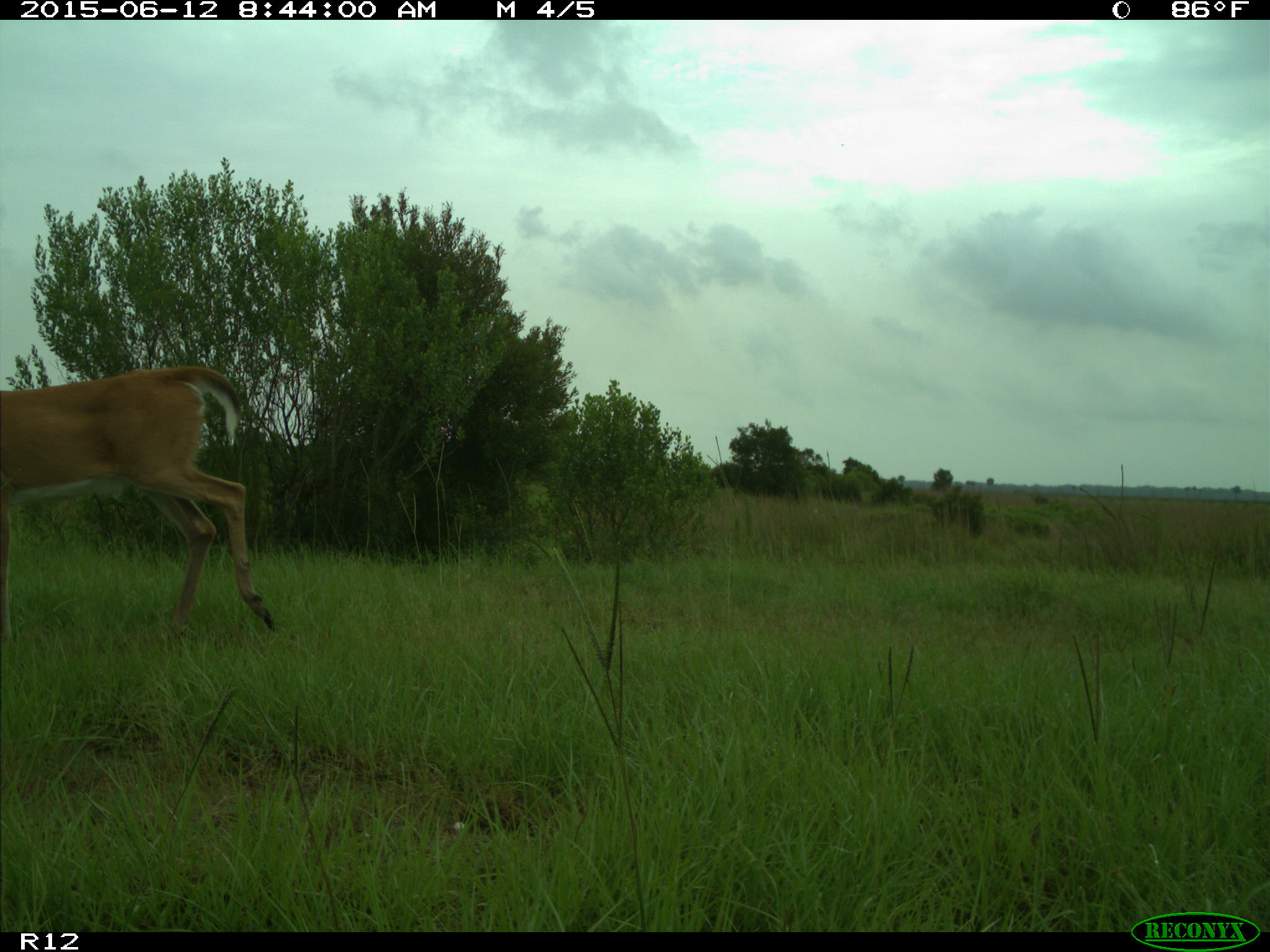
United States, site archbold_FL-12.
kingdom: Animalia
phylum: Chordata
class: Mammalia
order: Artiodactyla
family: Cervidae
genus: Odocoileus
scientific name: Odocoileus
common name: deer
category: unidentified deer